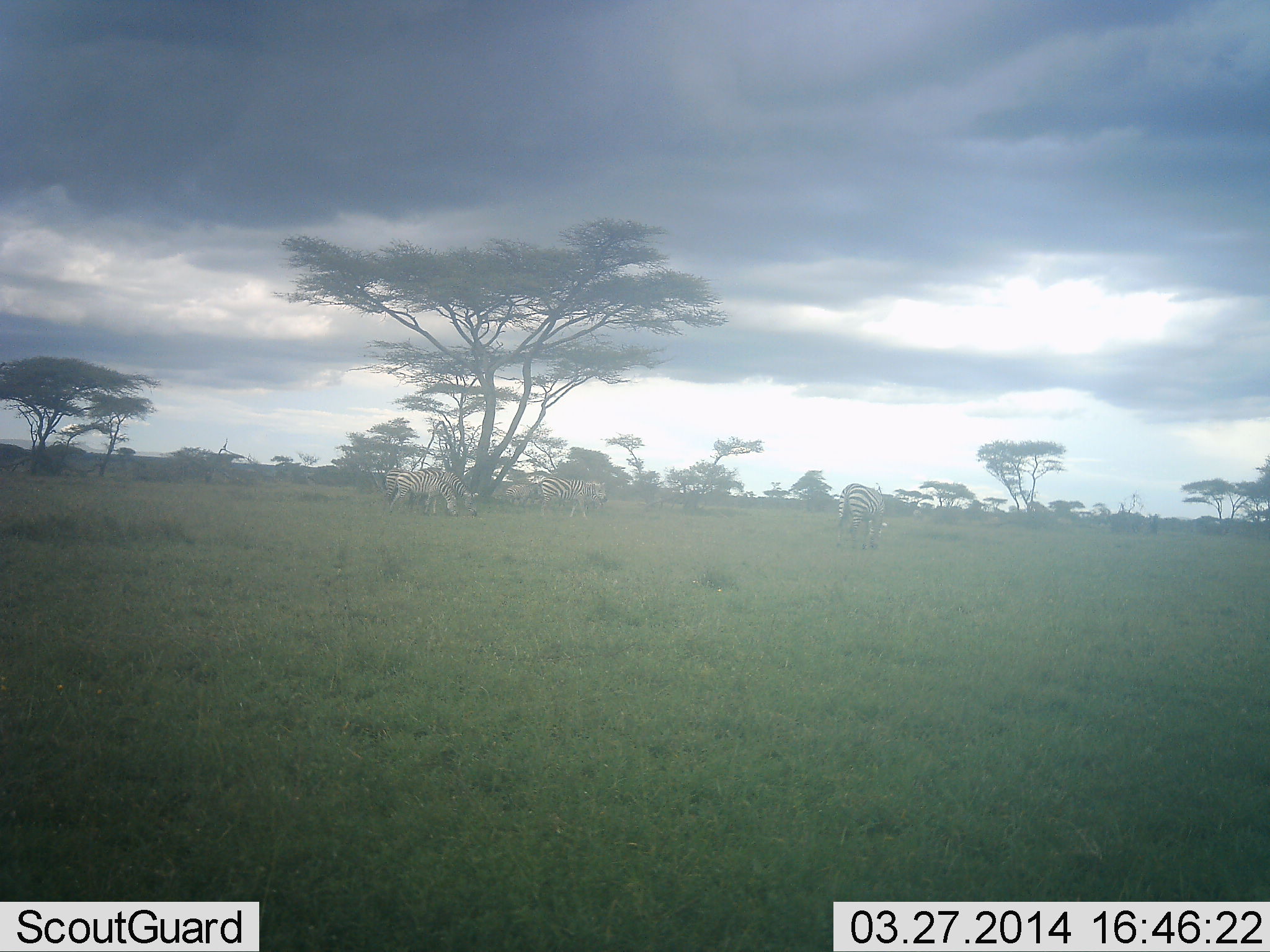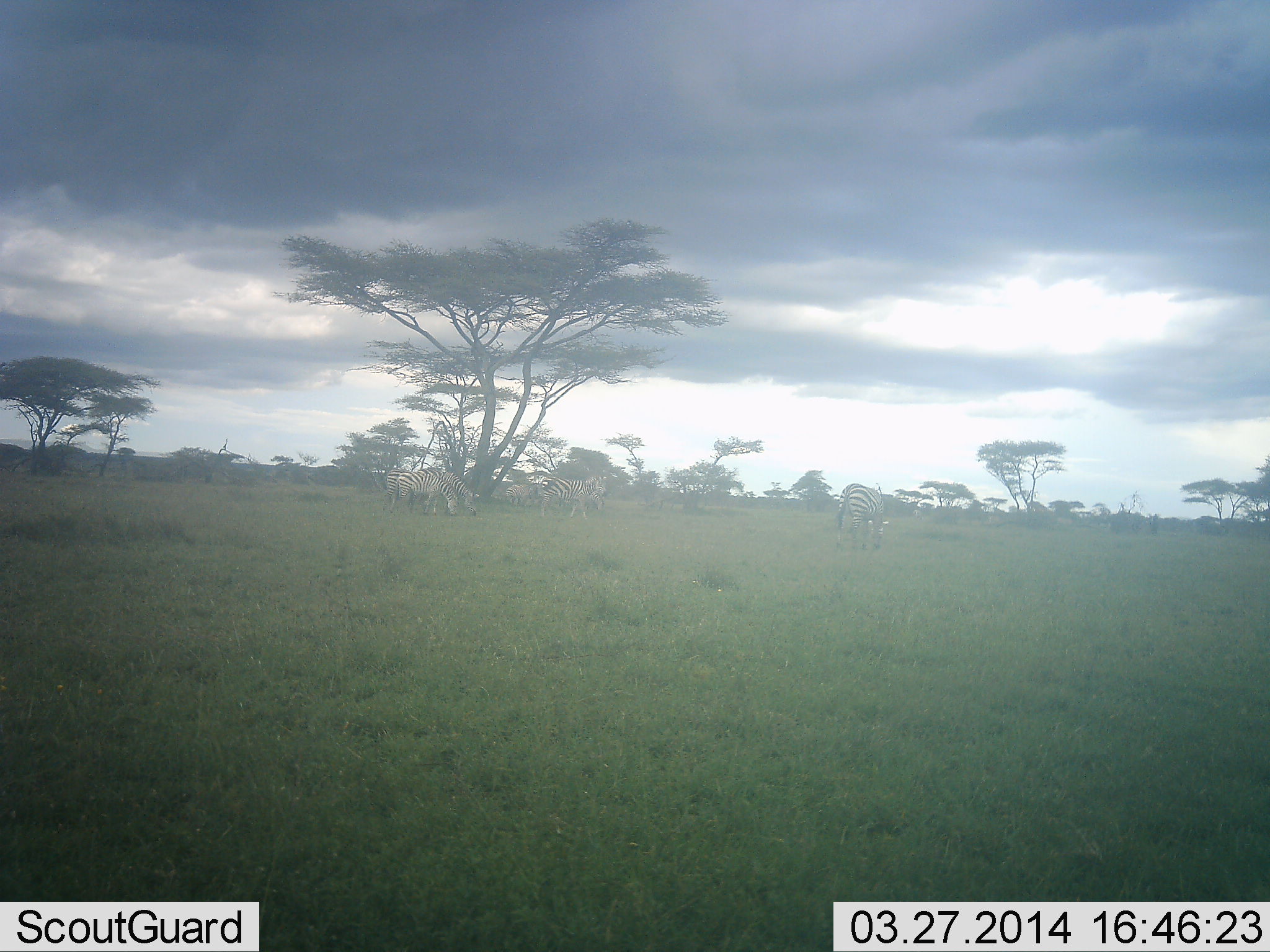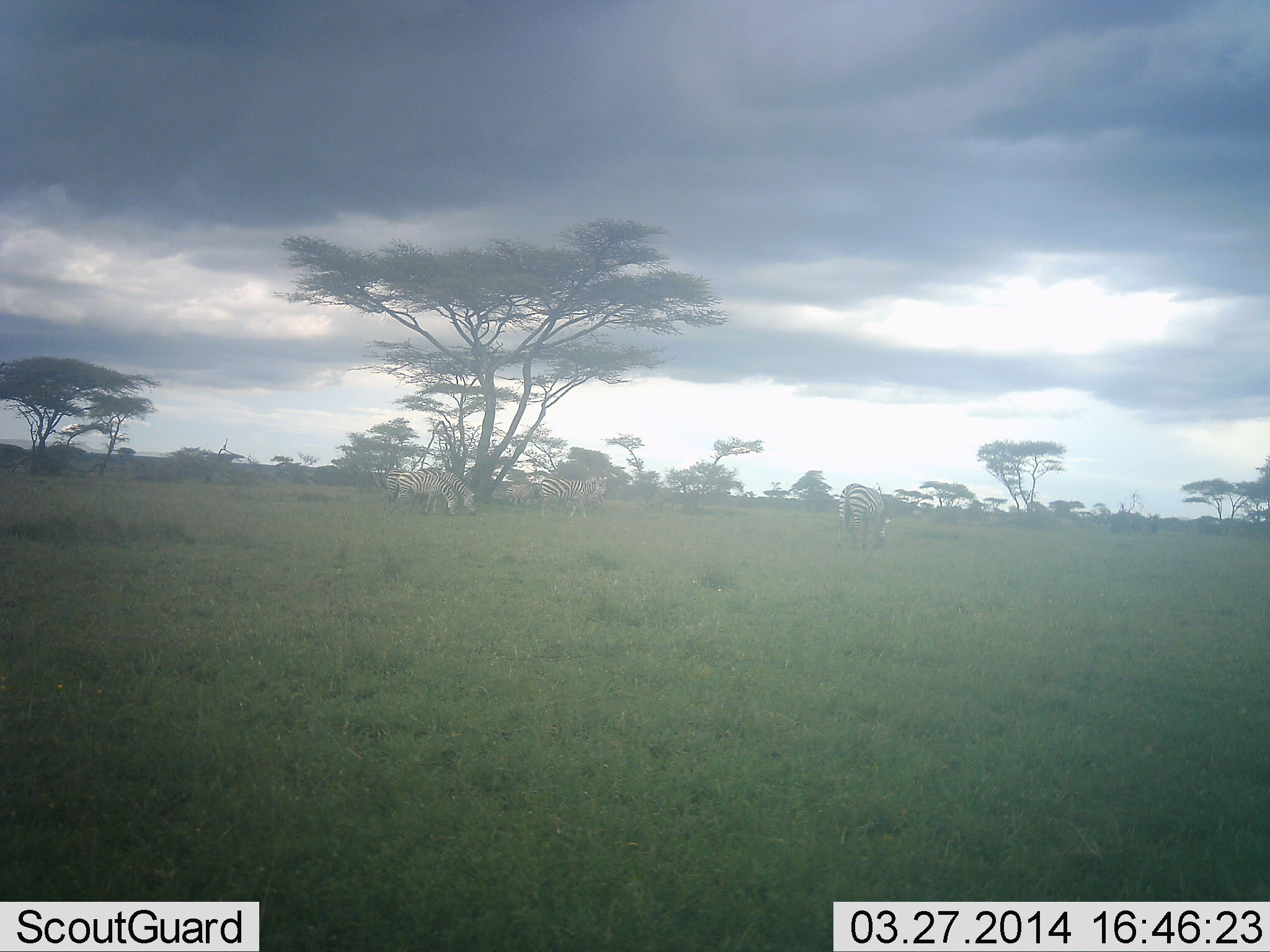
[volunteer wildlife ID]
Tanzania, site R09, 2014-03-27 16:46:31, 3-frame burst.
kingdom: Animalia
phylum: Chordata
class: Mammalia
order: Perissodactyla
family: Equidae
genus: Equus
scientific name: Equus quagga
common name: plains zebra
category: zebra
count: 5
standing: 30%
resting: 0%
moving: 20%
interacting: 0%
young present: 0%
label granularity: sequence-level